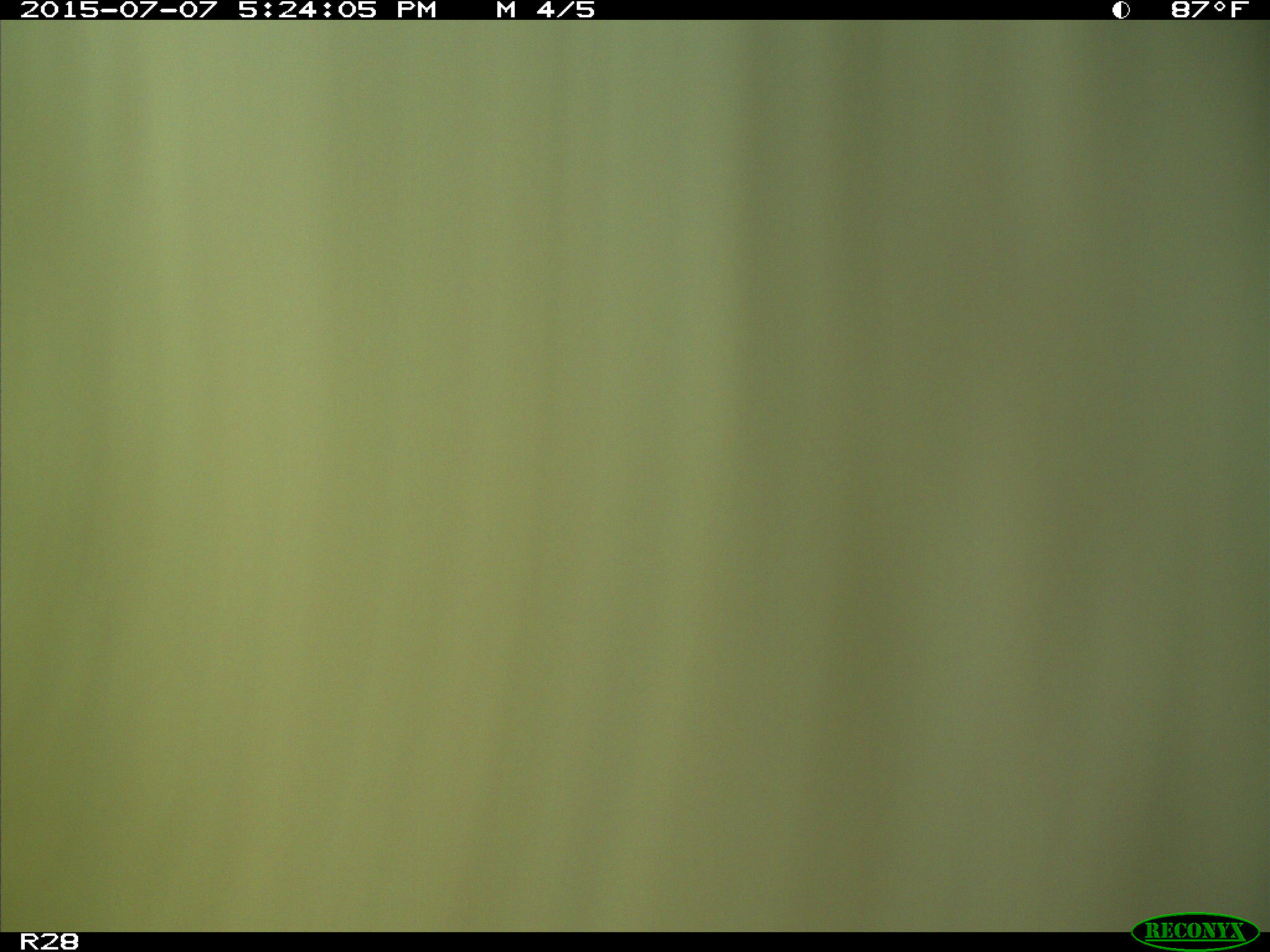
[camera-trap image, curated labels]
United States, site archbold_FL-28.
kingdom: Animalia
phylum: Chordata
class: Mammalia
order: Artiodactyla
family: Bovidae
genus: Bos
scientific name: Bos taurus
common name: domestic cow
Bos taurus (domestic cow).